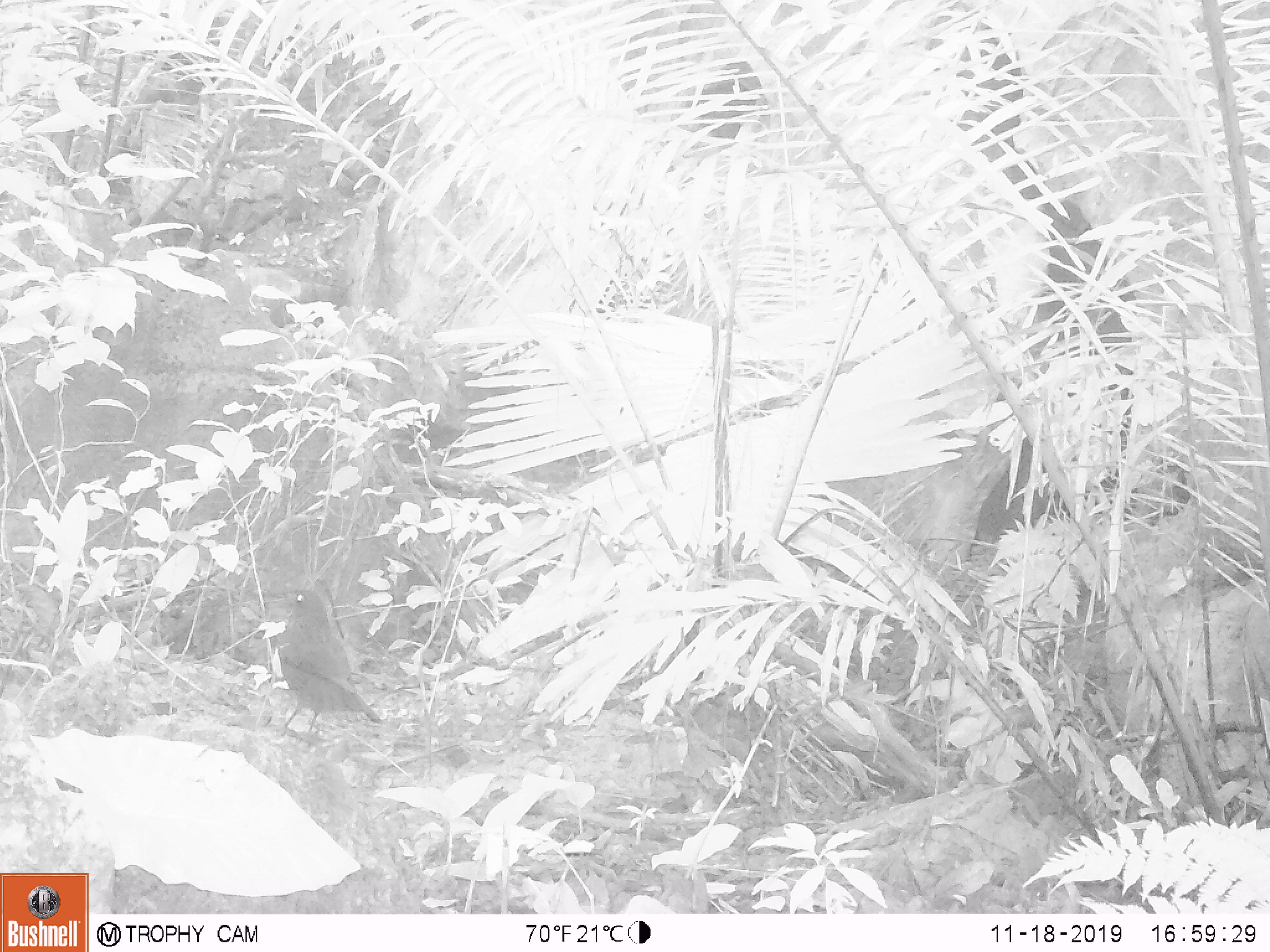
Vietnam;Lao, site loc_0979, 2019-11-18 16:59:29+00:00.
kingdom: Animalia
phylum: Chordata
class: Aves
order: Passeriformes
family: Muscicapidae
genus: Myophonus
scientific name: Myophonus caeruleus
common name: blue whistling thrush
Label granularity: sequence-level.